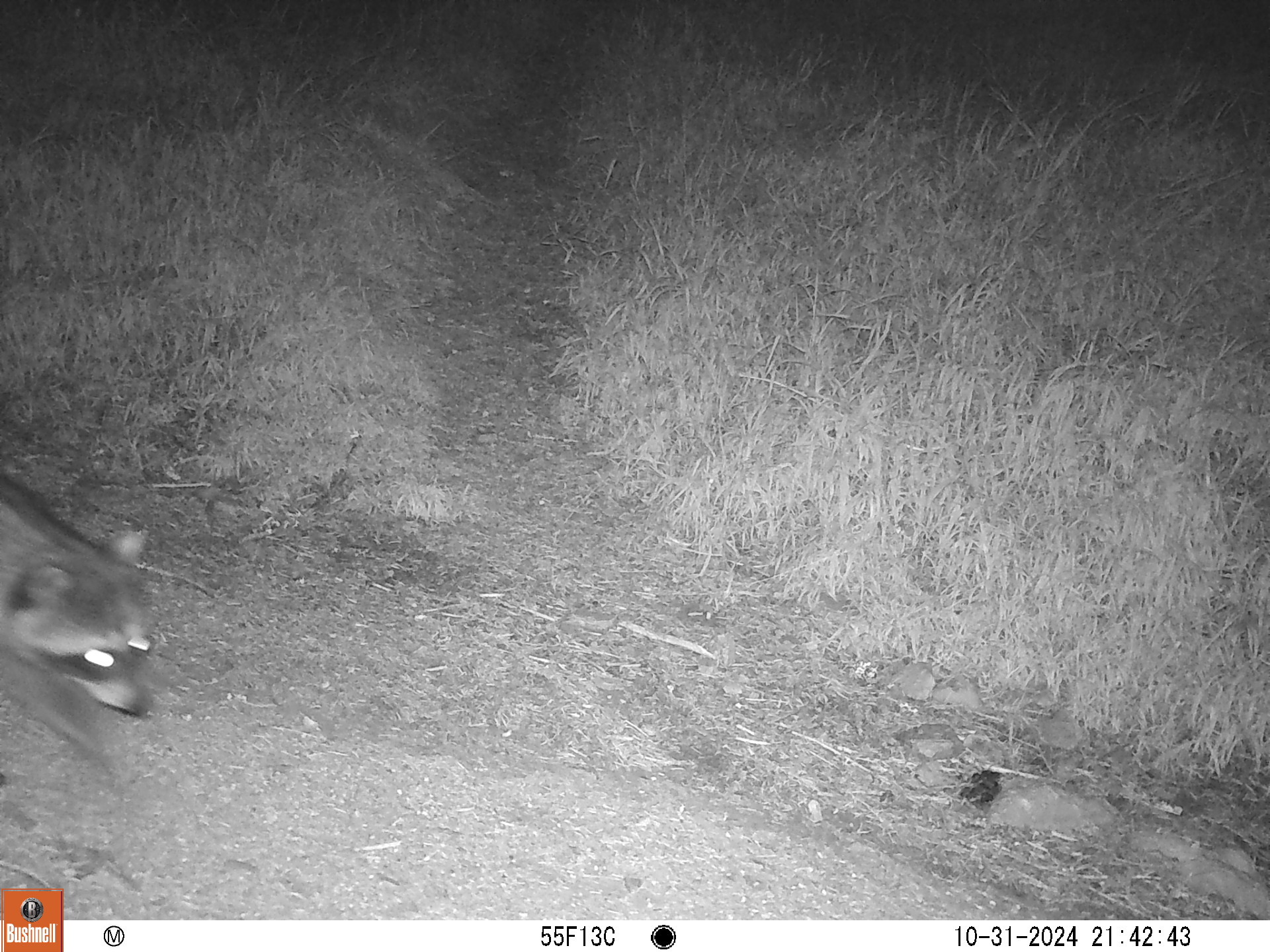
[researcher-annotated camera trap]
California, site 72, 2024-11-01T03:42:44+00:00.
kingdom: Animalia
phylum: Chordata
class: Mammalia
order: Carnivora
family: Procyonidae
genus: Procyon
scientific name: Procyon lotor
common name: raccoon